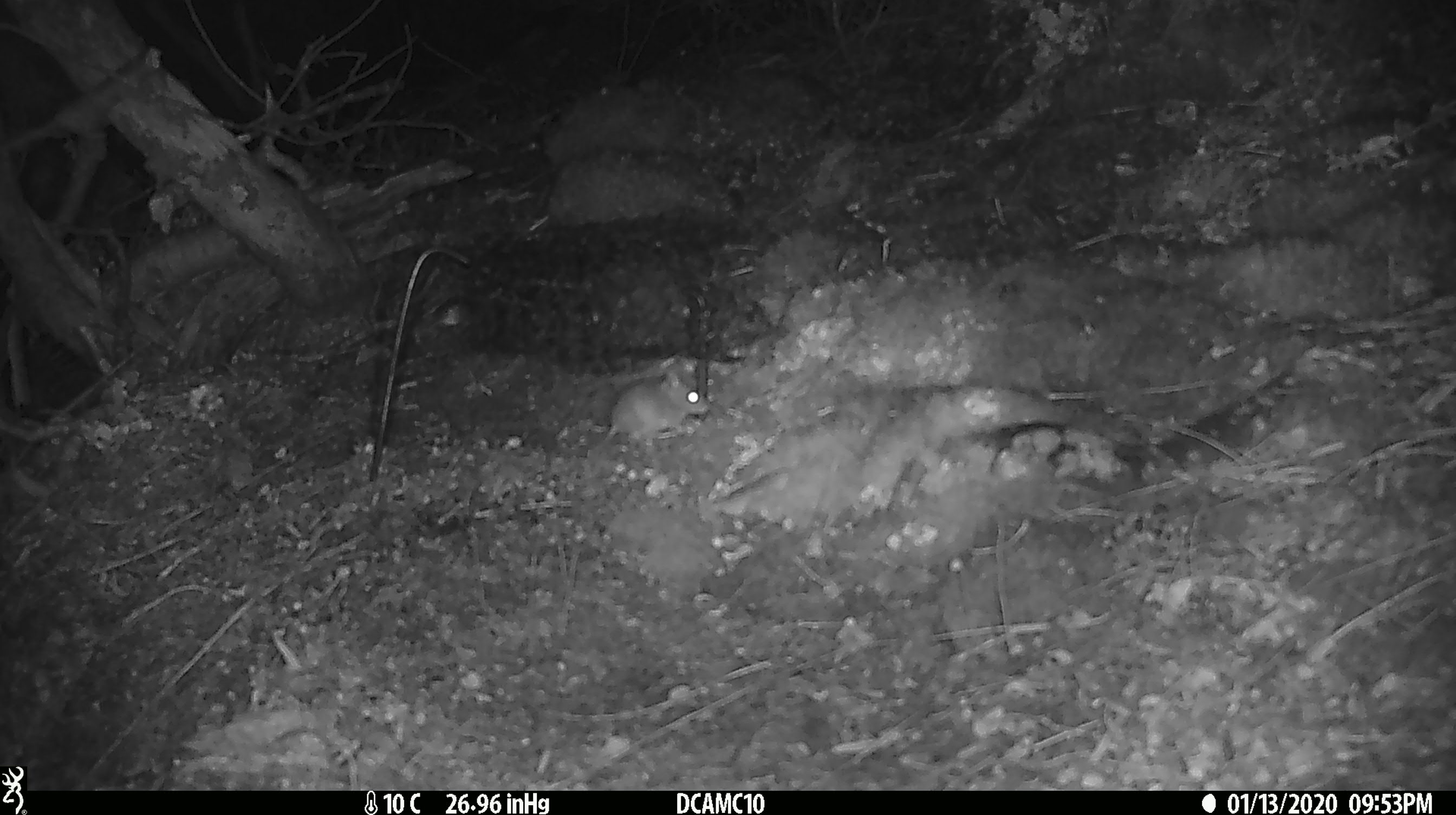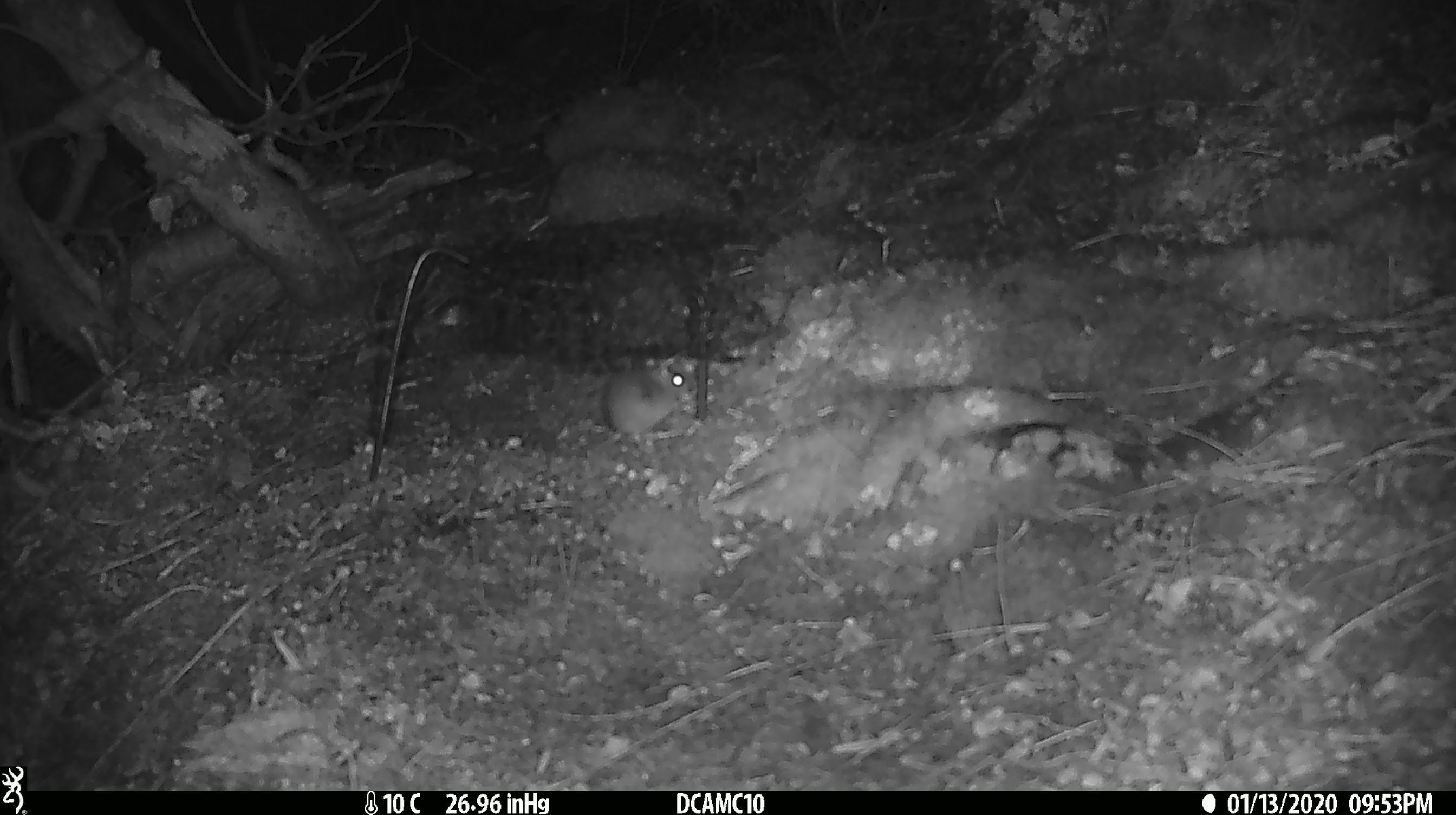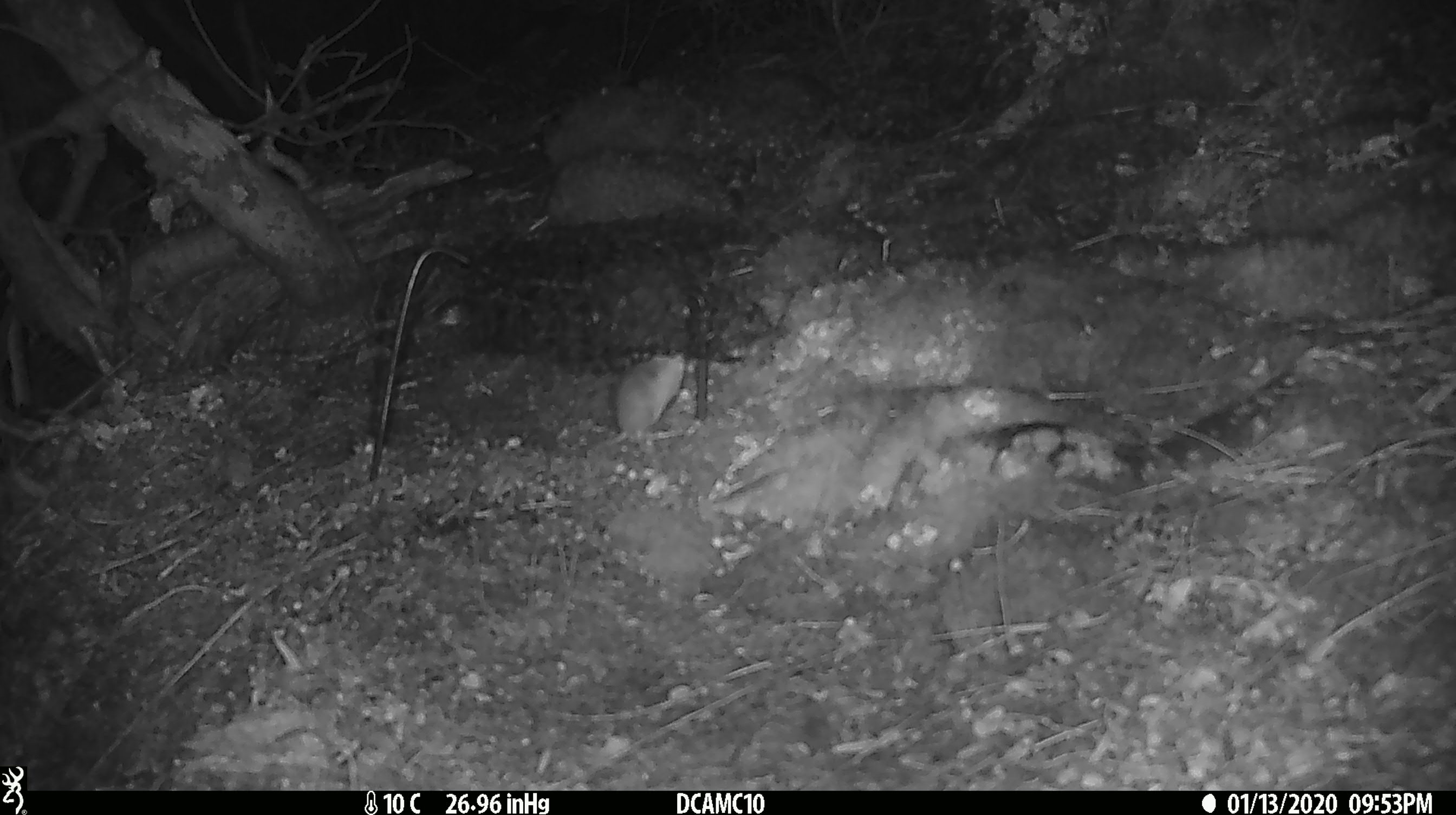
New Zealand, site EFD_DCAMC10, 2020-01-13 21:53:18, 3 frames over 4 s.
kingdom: Animalia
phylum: Chordata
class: Mammalia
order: Rodentia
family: Muridae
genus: Mus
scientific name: Mus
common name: mouse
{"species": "mouse (Mus)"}